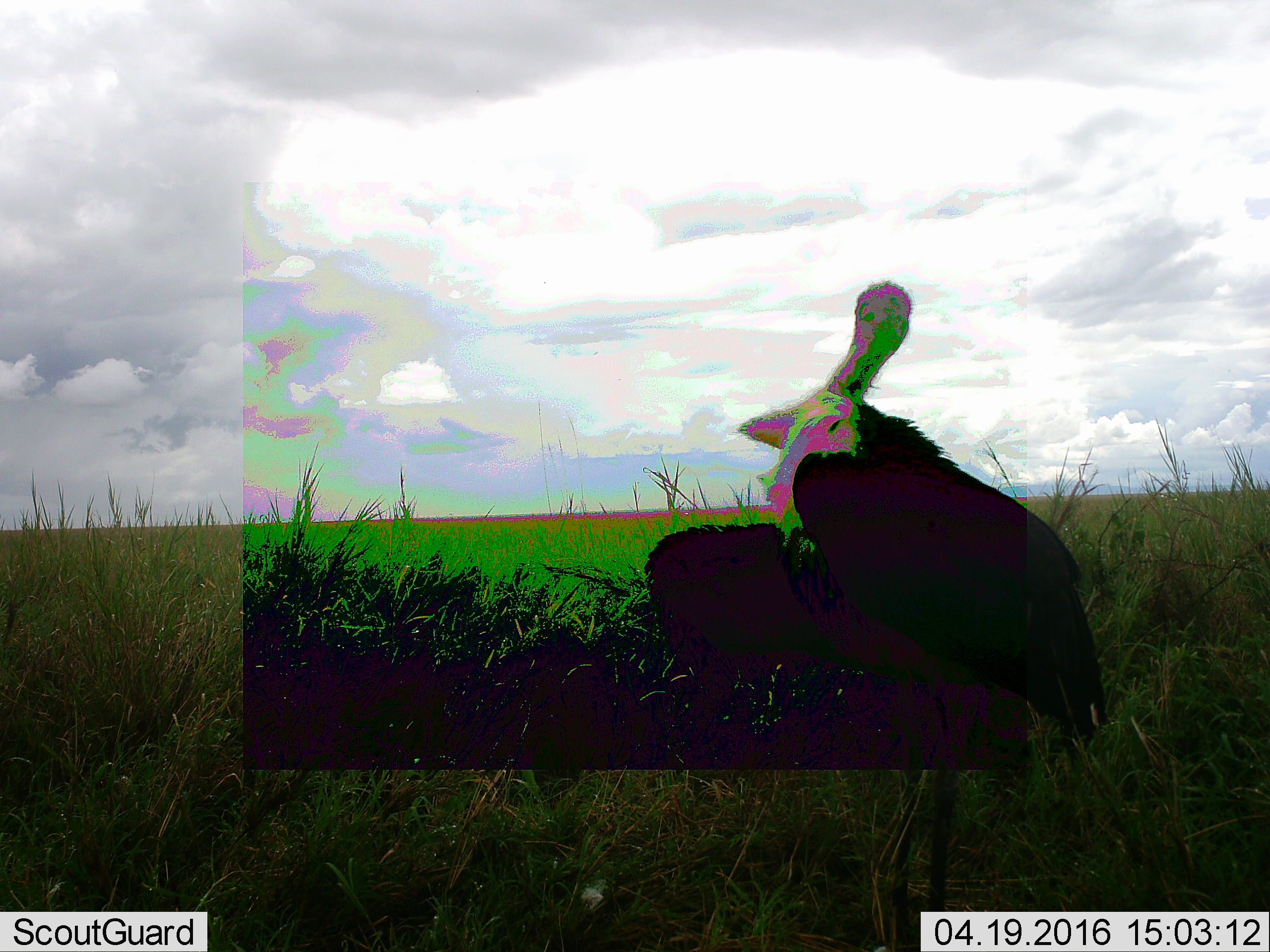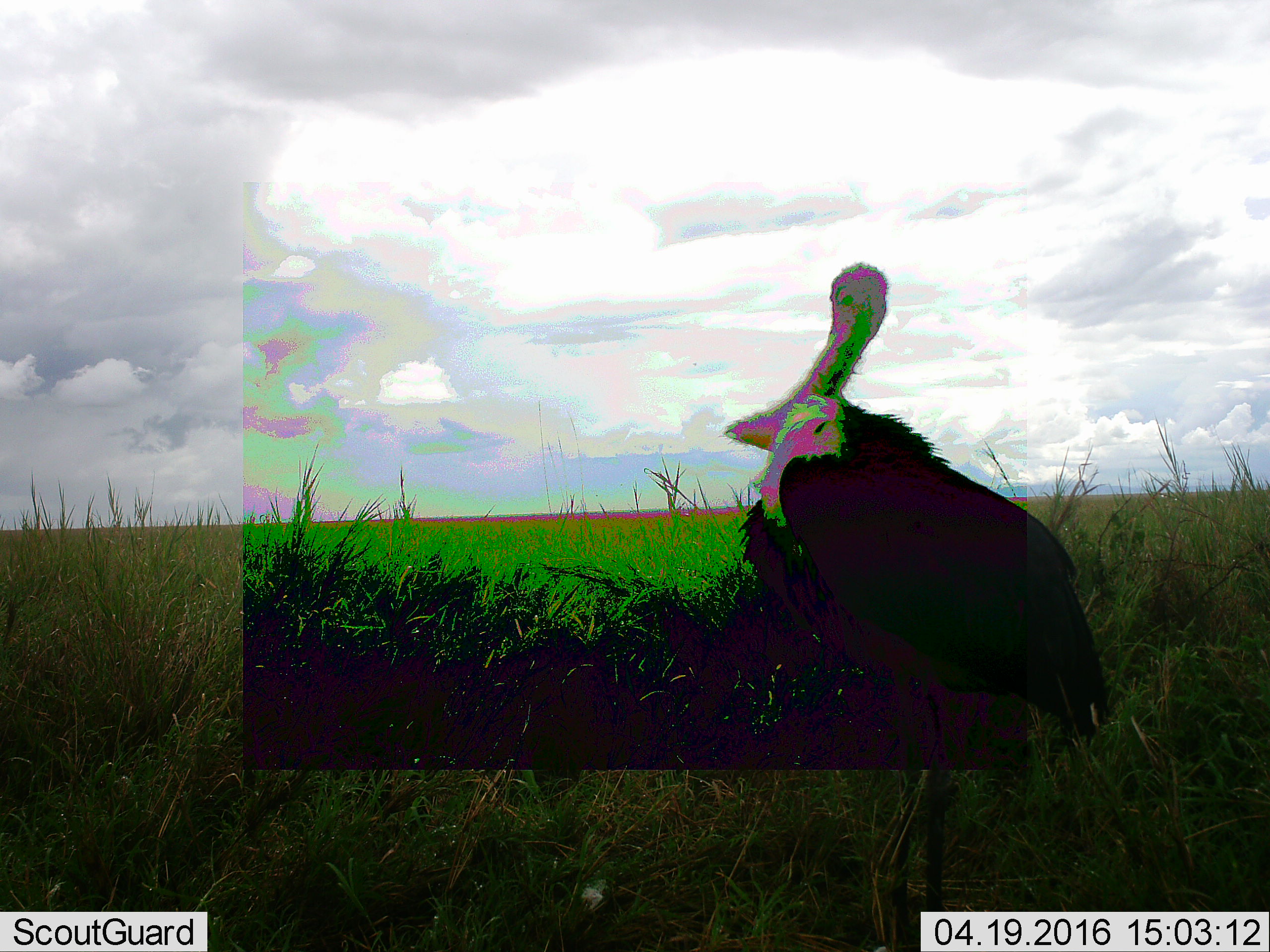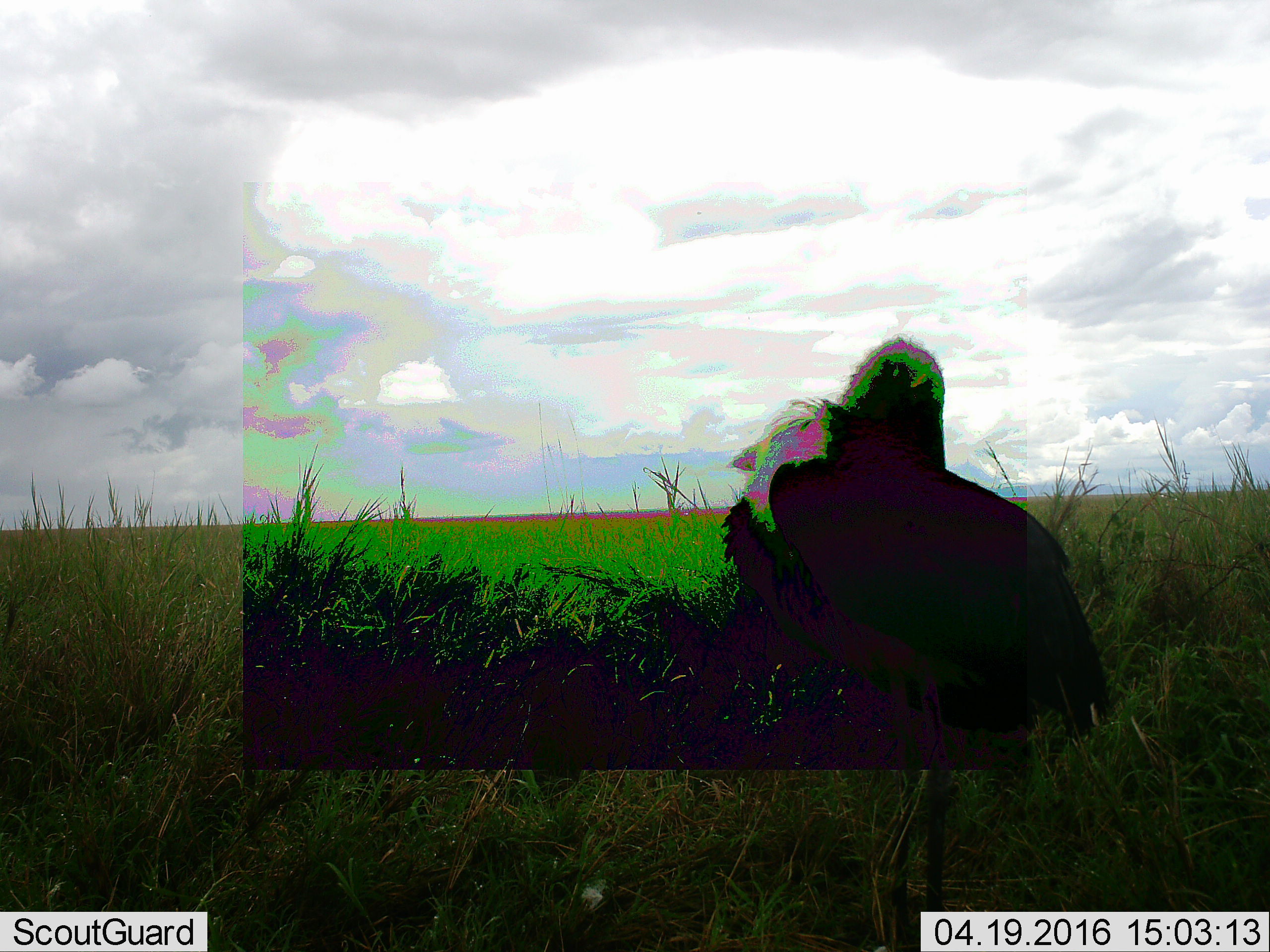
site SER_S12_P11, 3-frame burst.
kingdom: Animalia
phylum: Chordata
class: Aves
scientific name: Aves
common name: bird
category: birdother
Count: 1.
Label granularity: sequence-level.